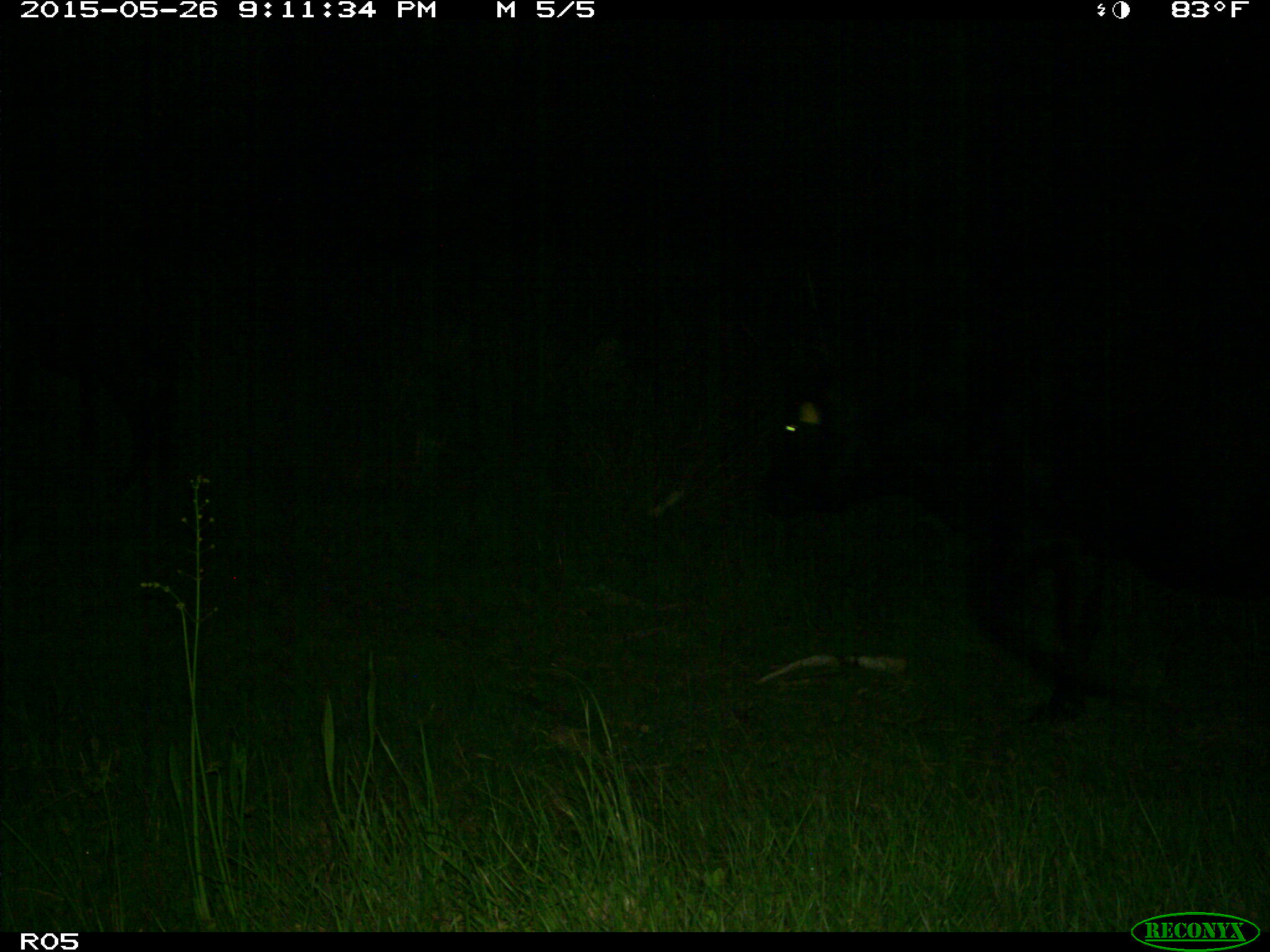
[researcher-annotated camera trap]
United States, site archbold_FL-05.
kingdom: Animalia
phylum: Chordata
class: Mammalia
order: Artiodactyla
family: Bovidae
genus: Bos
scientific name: Bos taurus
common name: domestic cow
Bos taurus (domestic cow).